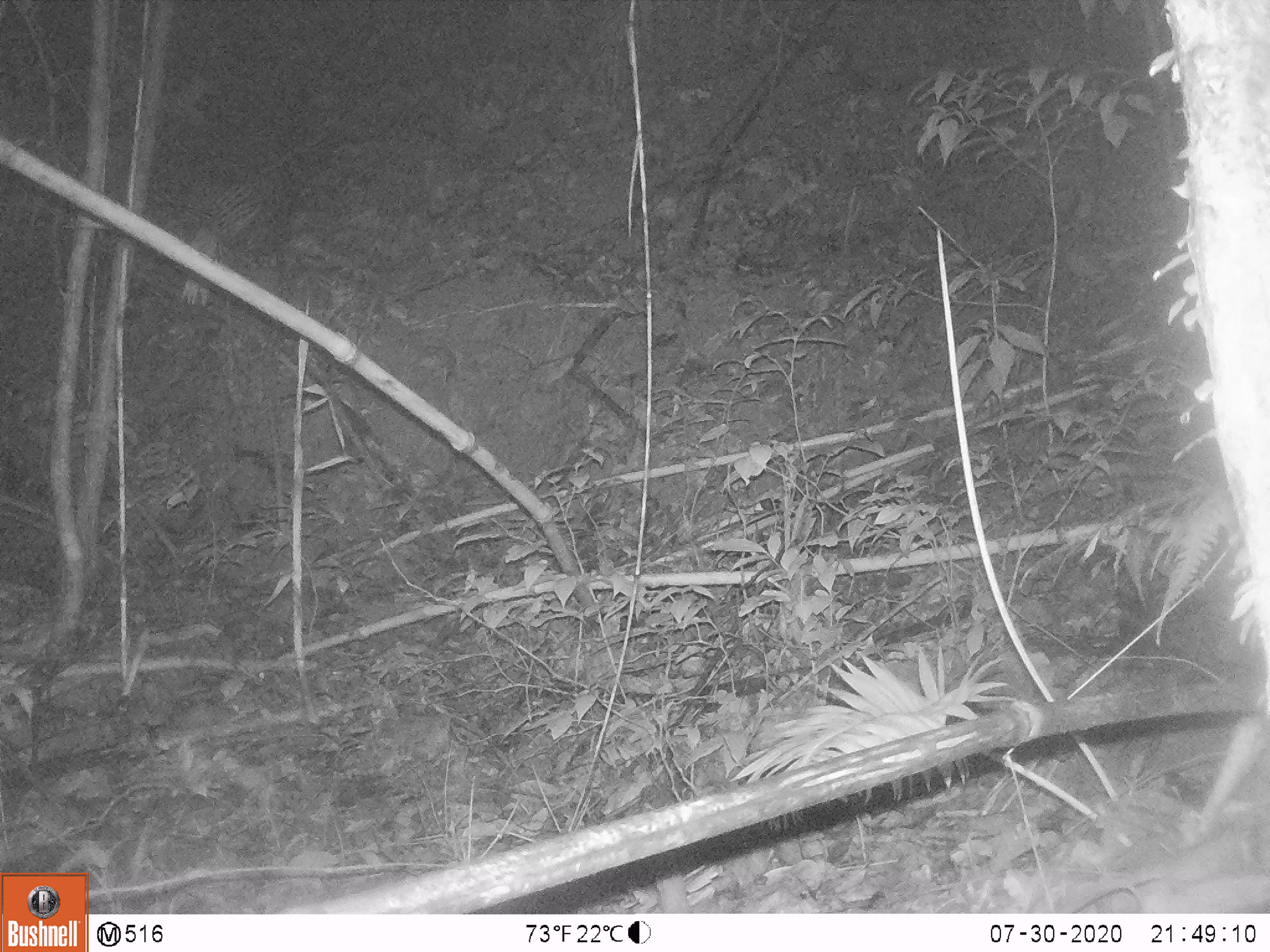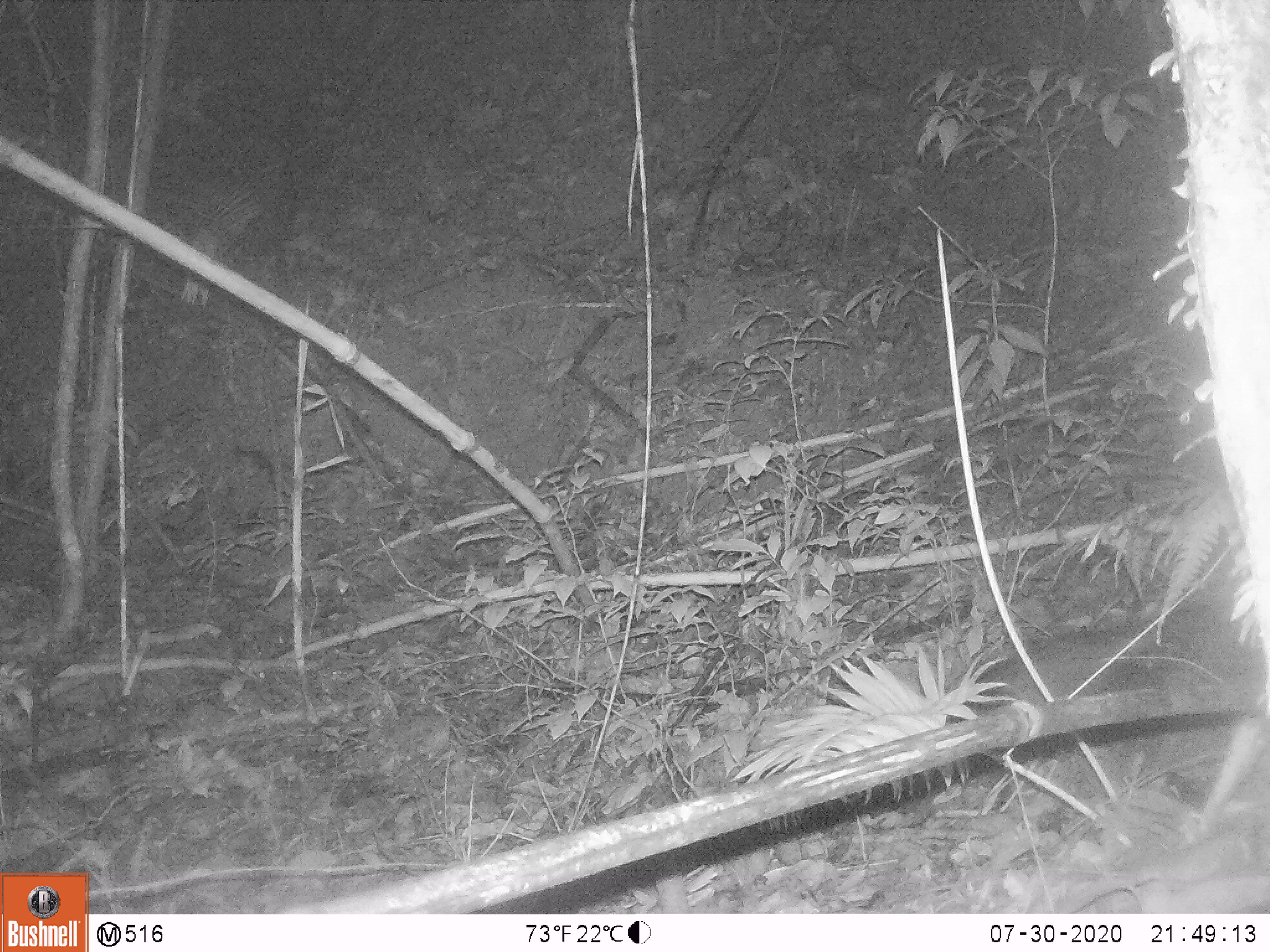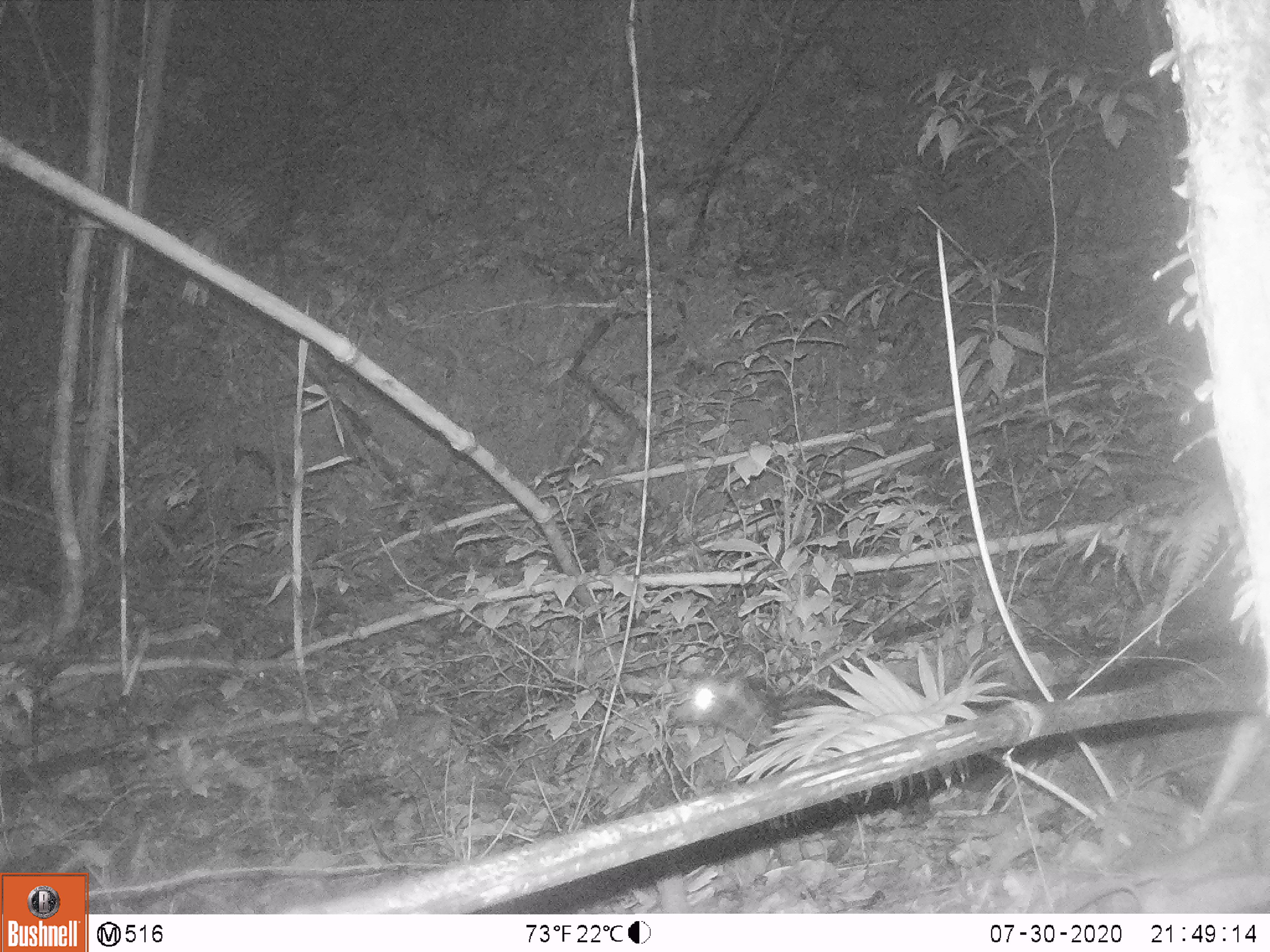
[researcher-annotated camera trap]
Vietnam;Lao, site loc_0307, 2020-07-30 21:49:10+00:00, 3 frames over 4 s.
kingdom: Animalia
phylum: Chordata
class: Mammalia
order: Carnivora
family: Viverridae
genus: Paradoxurus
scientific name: Paradoxurus hermaphroditus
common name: common palm civet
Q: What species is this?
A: Common palm civet (Paradoxurus hermaphroditus).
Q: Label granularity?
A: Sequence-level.